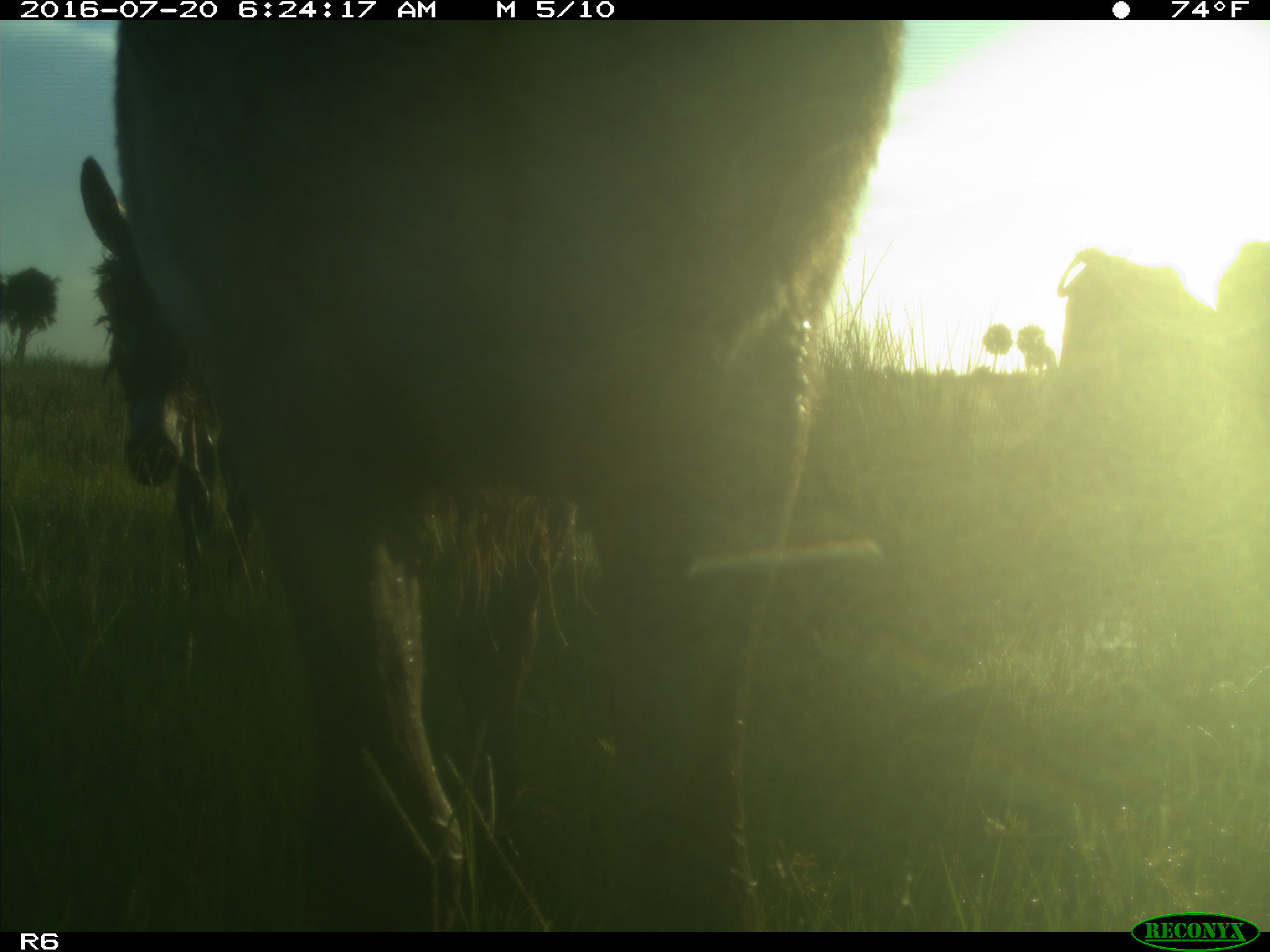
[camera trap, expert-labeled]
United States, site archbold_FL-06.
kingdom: Animalia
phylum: Chordata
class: Mammalia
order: Artiodactyla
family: Bovidae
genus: Bos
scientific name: Bos taurus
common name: domestic cow